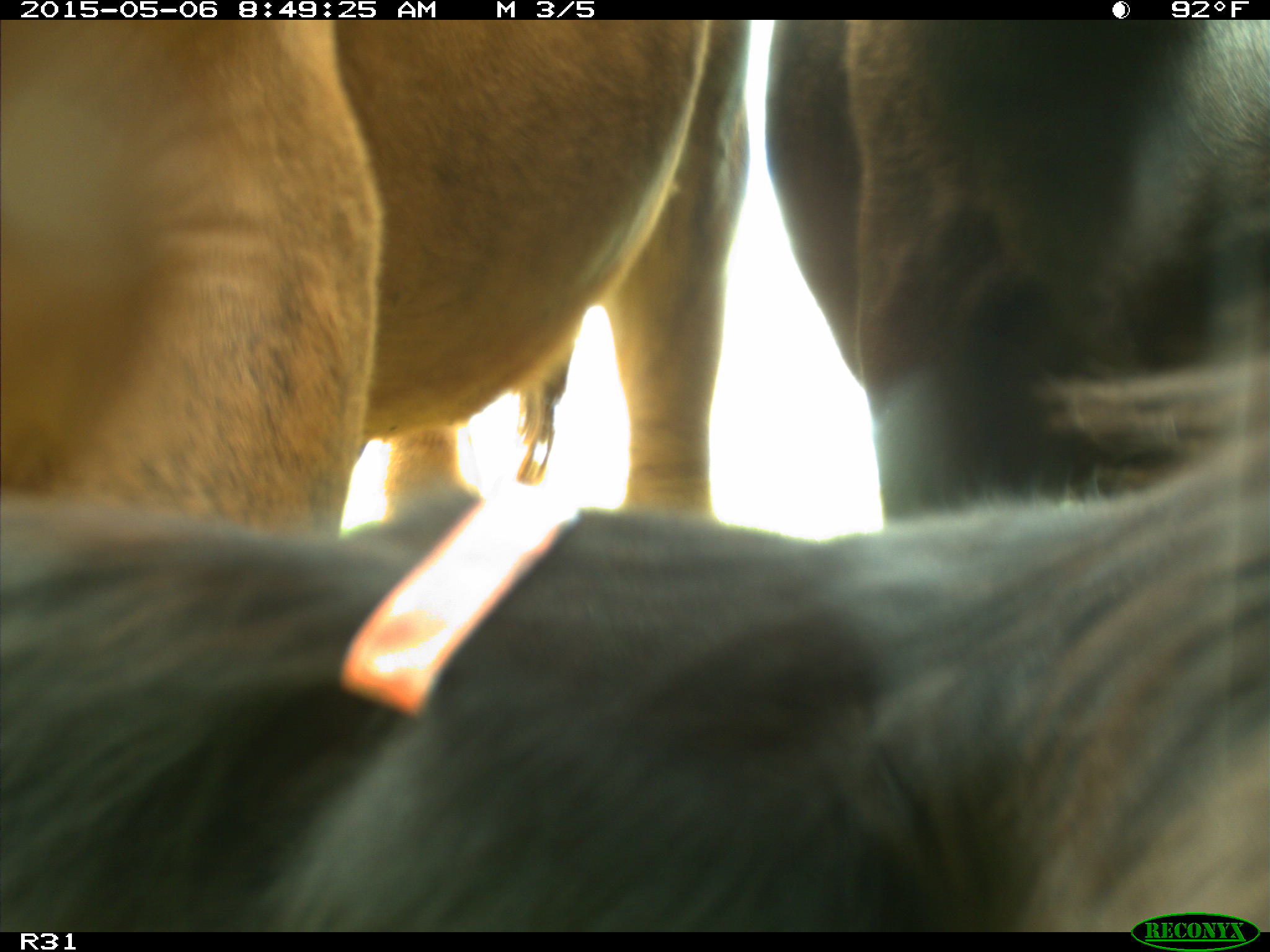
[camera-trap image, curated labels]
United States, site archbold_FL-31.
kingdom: Animalia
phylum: Chordata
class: Mammalia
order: Artiodactyla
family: Bovidae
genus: Bos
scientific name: Bos taurus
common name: domestic cow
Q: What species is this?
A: Bos taurus (domestic cow).